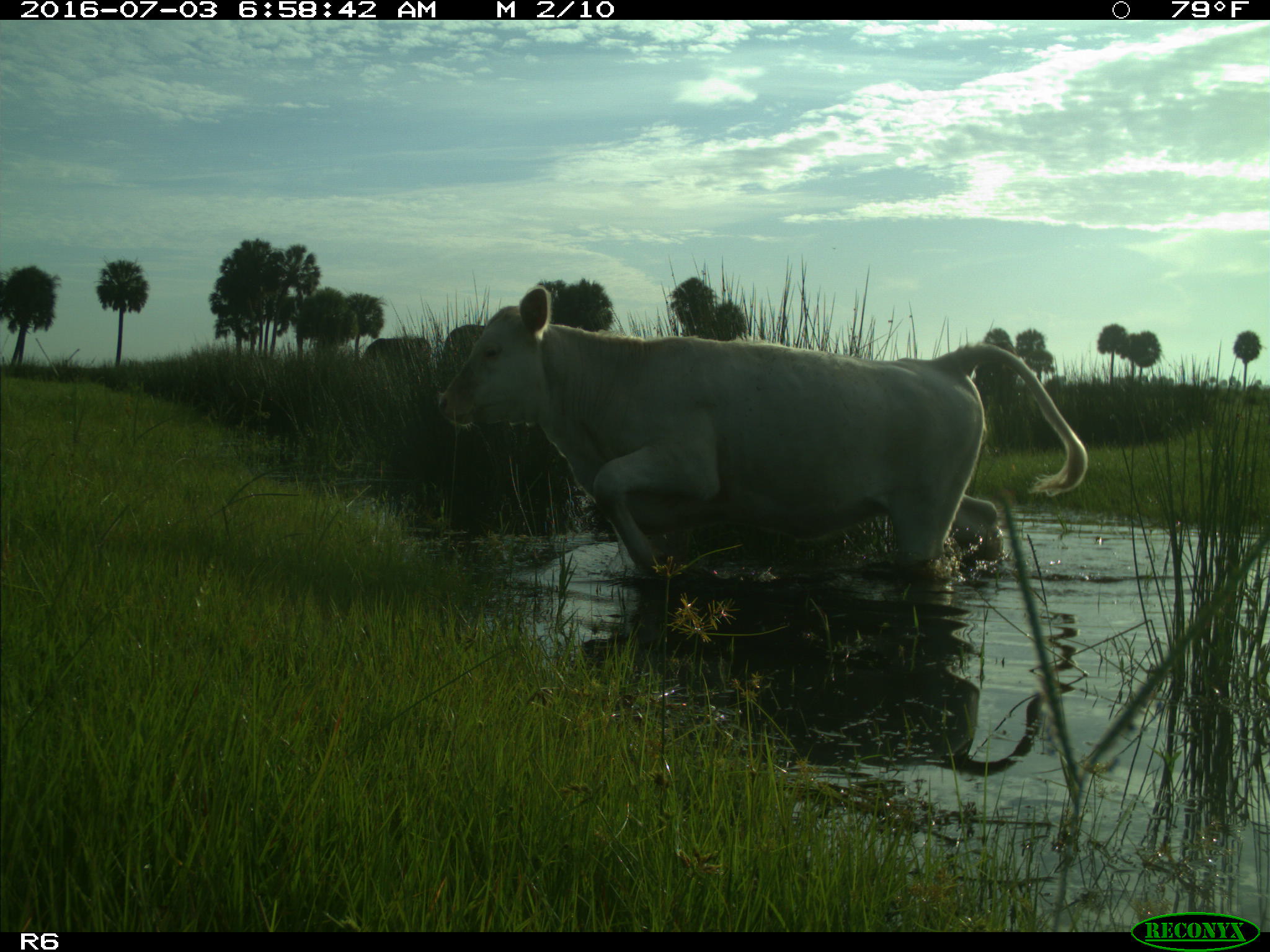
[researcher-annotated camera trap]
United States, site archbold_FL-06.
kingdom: Animalia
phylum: Chordata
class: Mammalia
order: Artiodactyla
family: Bovidae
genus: Bos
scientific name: Bos taurus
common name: domestic cow